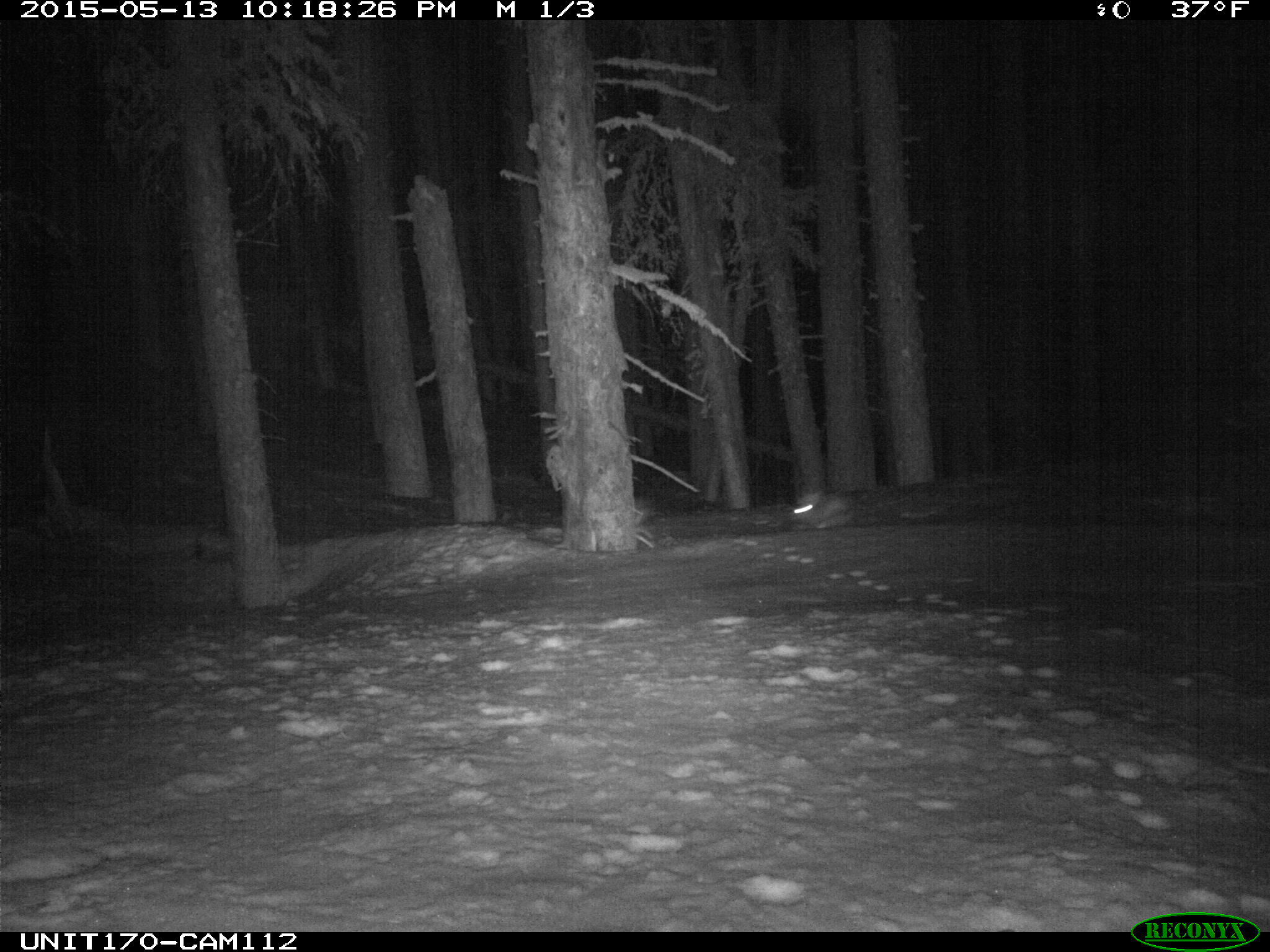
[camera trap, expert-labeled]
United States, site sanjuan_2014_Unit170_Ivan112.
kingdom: Animalia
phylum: Chordata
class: Mammalia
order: Lagomorpha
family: Leporidae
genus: Lepus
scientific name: Lepus americanus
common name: snowshoe hare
Lepus americanus (snowshoe hare).